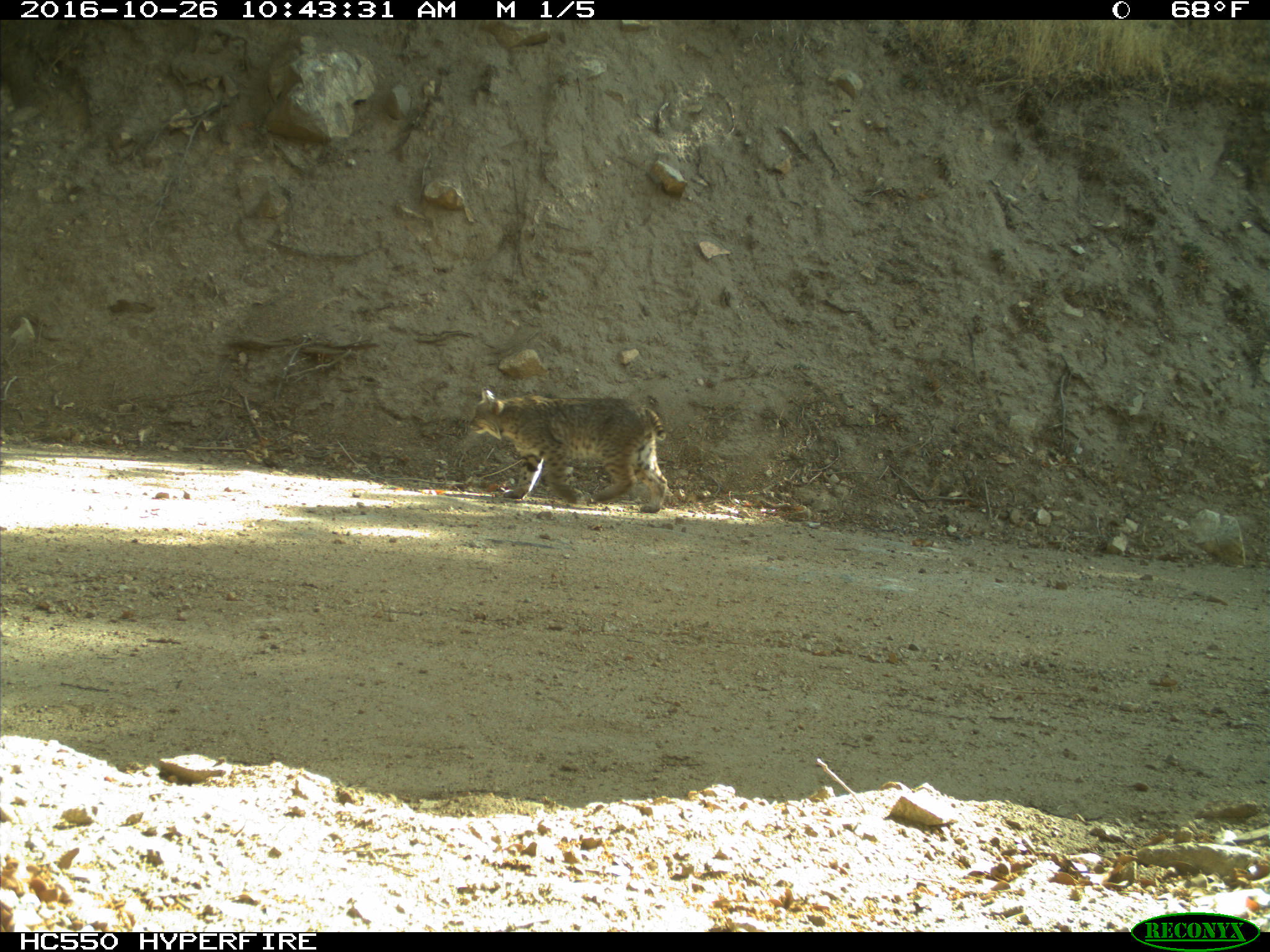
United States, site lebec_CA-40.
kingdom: Animalia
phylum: Chordata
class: Mammalia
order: Carnivora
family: Felidae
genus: Lynx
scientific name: Lynx rufus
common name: bobcat